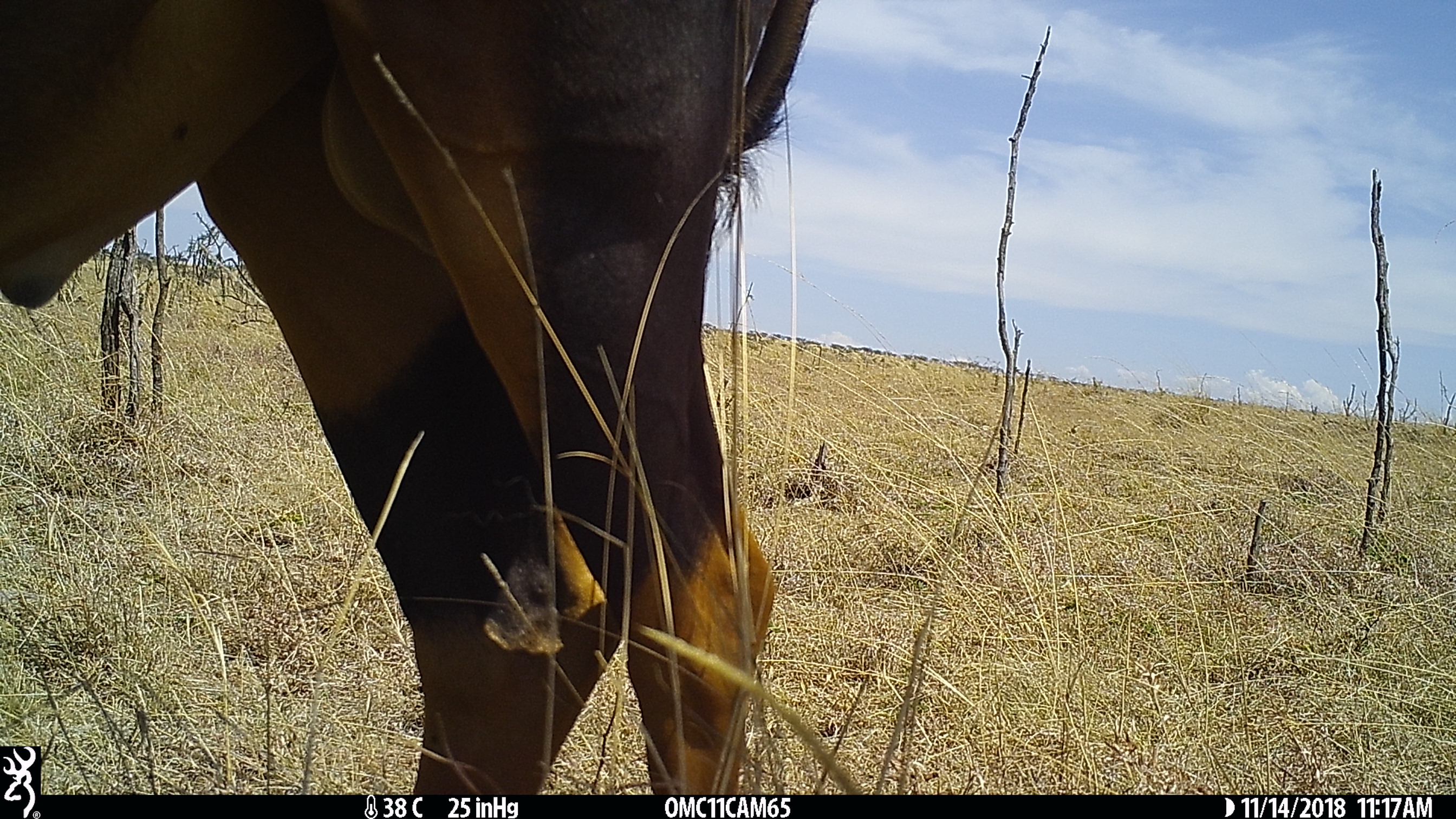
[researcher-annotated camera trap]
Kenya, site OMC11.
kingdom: Animalia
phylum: Chordata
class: Mammalia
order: Artiodactyla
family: Bovidae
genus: Damaliscus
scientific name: Damaliscus lunatus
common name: topi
Topi (Damaliscus lunatus).